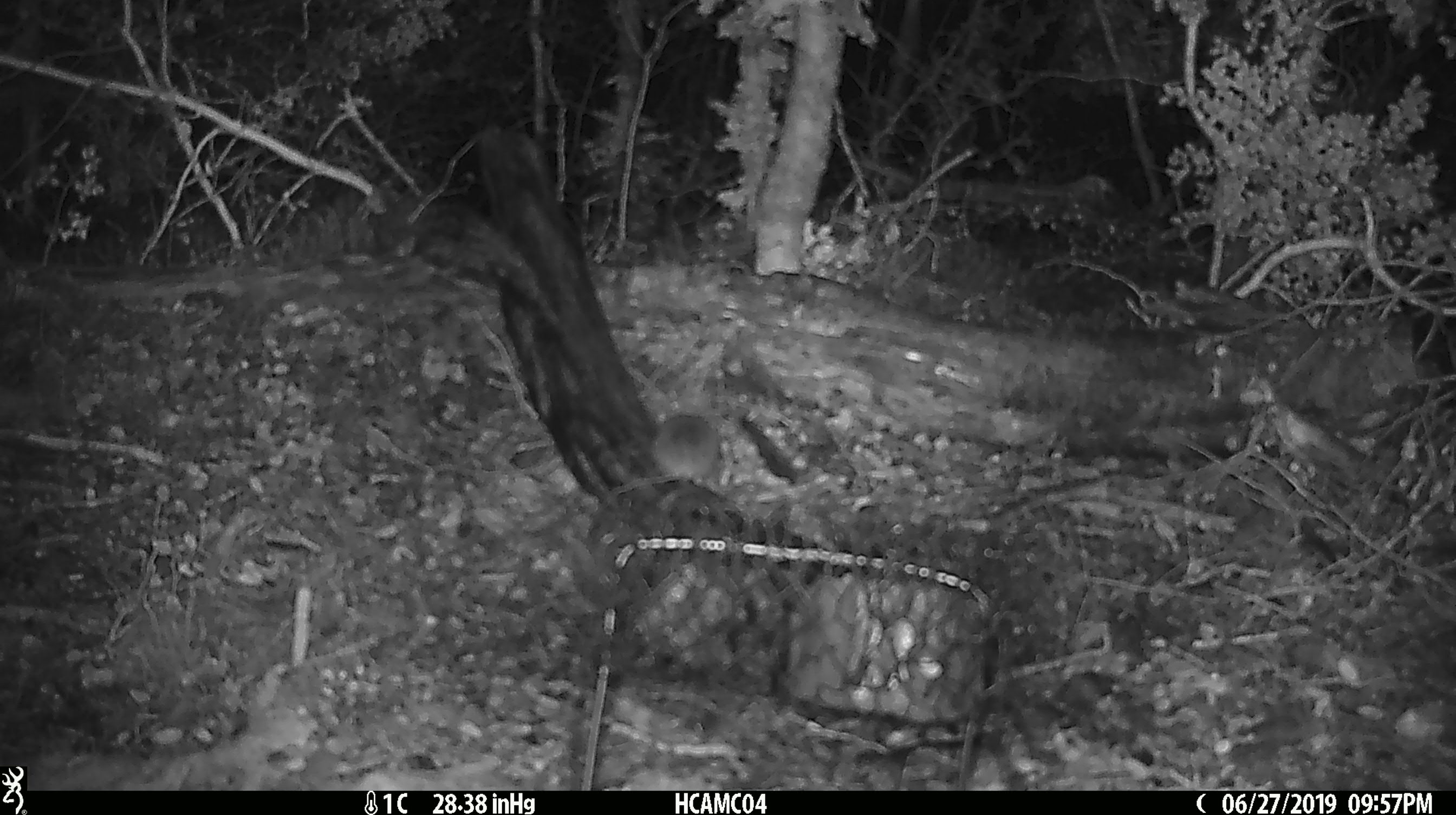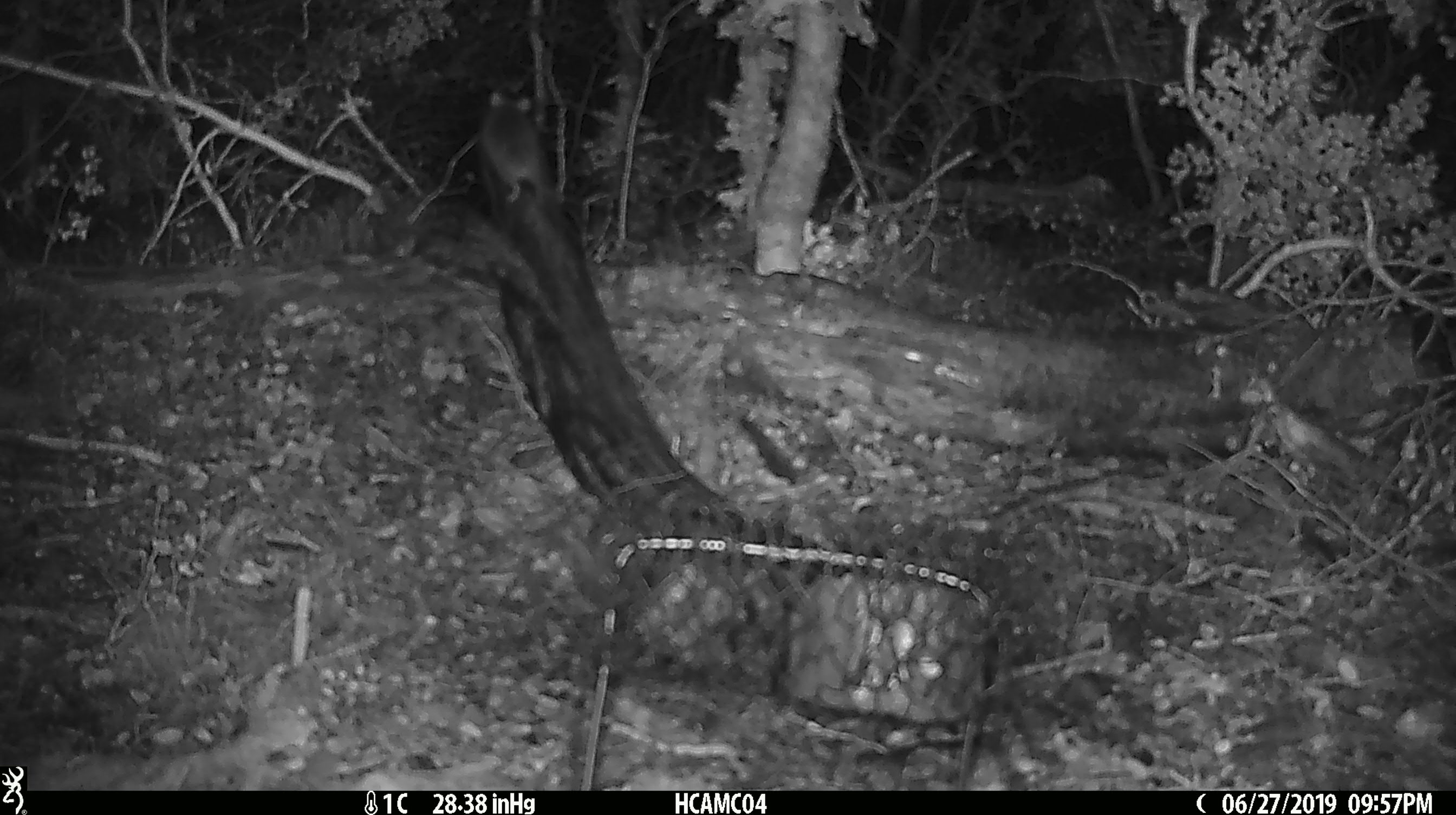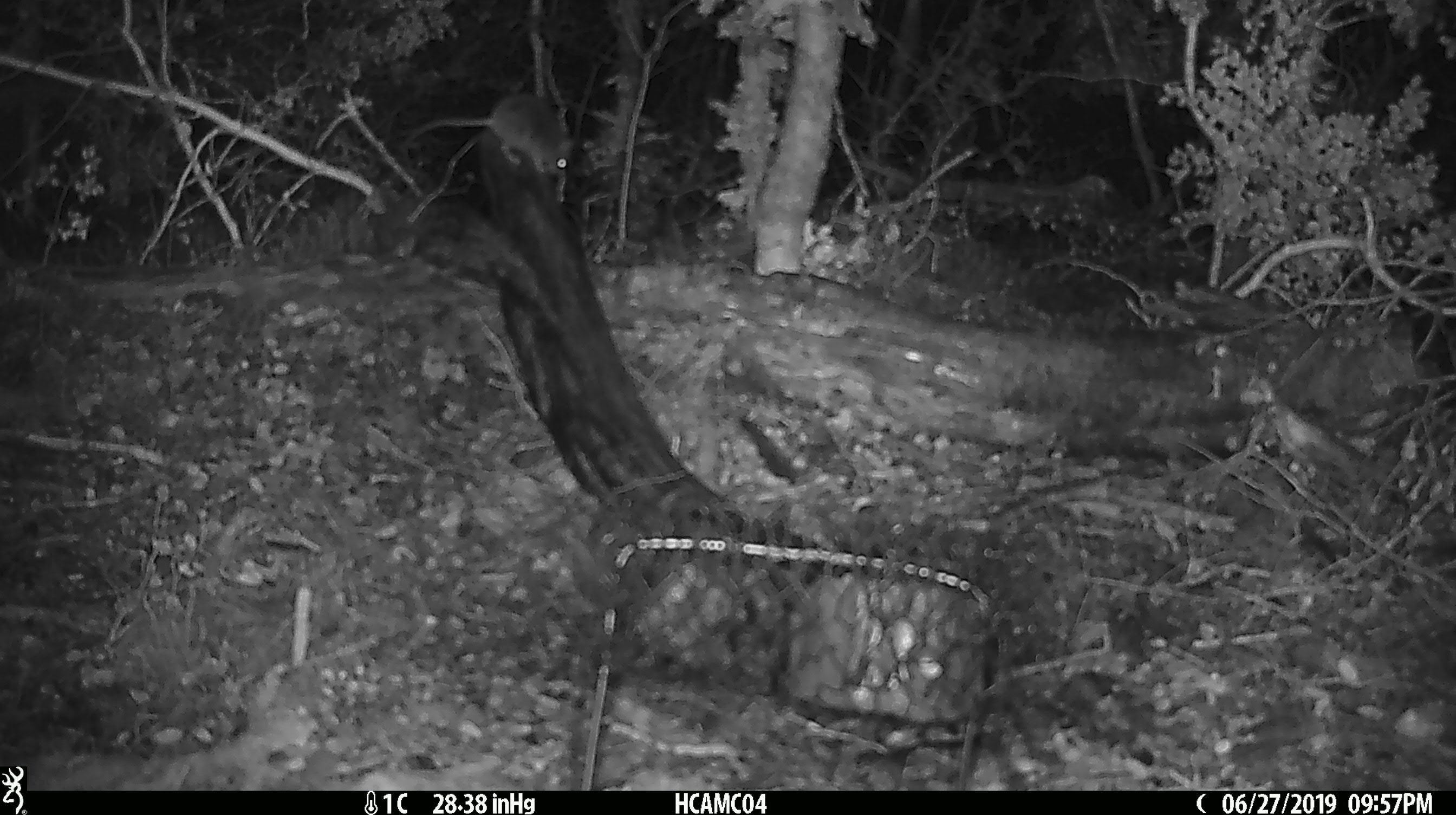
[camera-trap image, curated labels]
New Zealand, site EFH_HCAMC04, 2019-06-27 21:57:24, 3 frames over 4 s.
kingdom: Animalia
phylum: Chordata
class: Mammalia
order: Rodentia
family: Muridae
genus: Mus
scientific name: Mus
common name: mouse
Mouse (Mus).